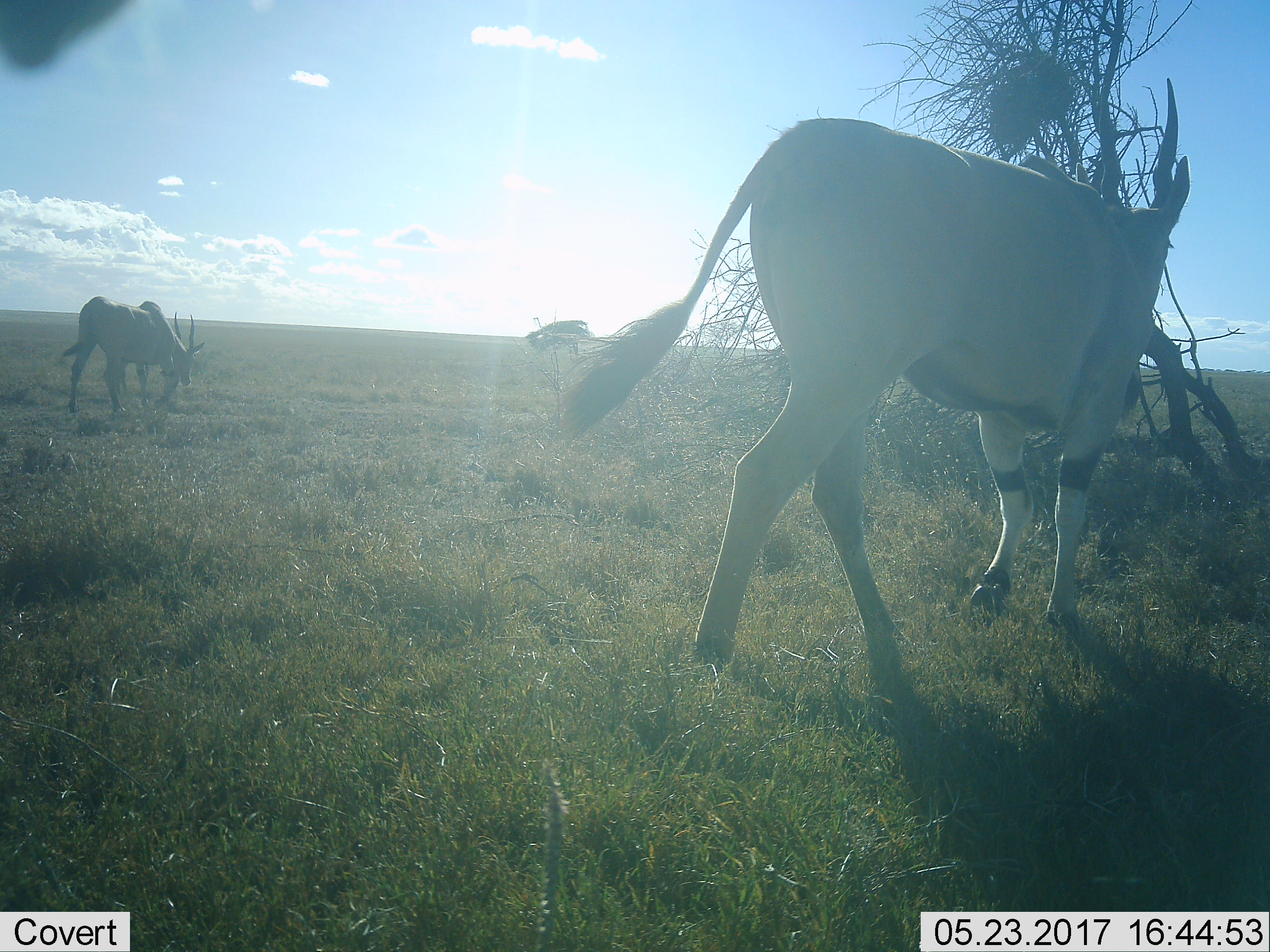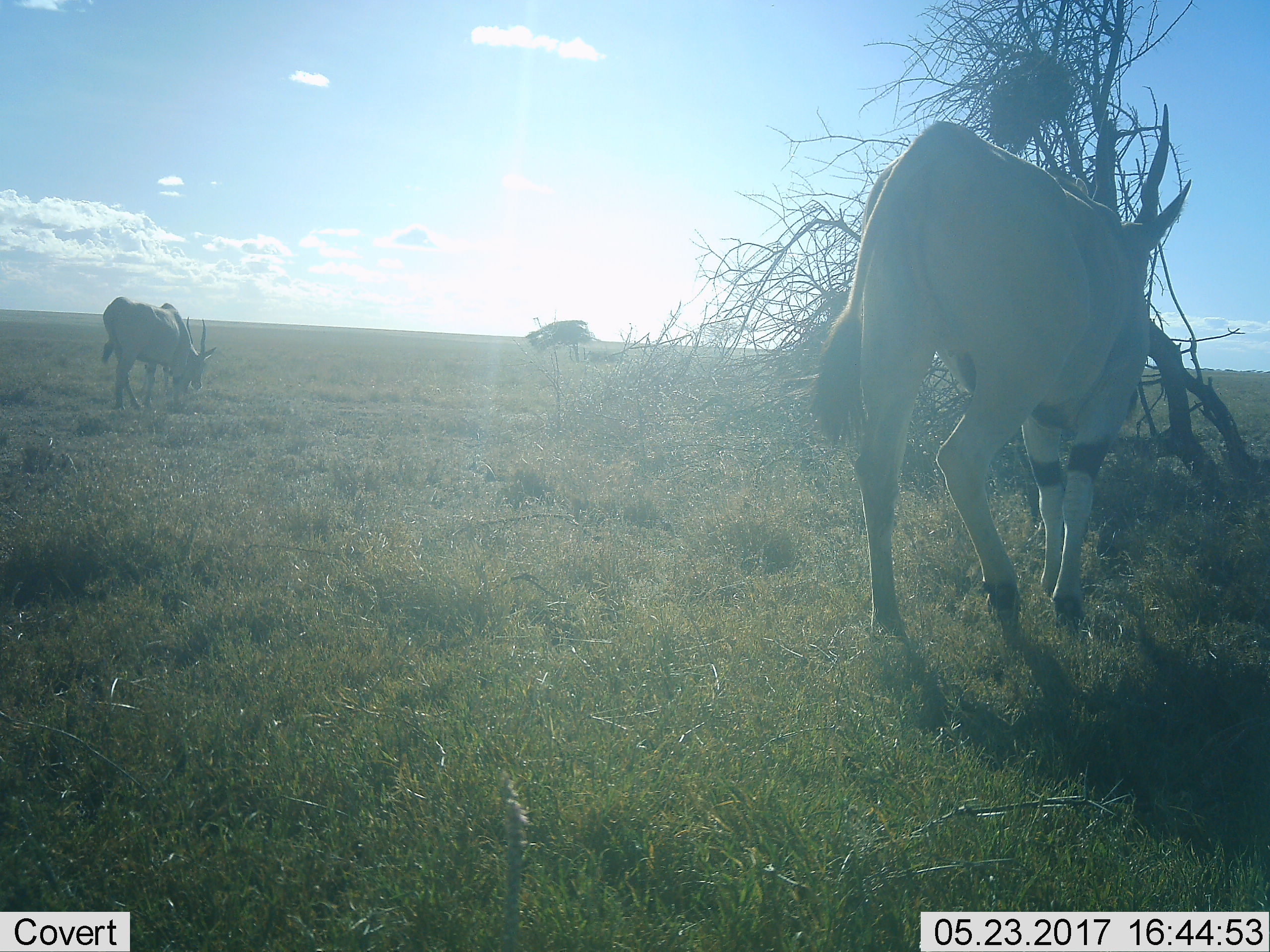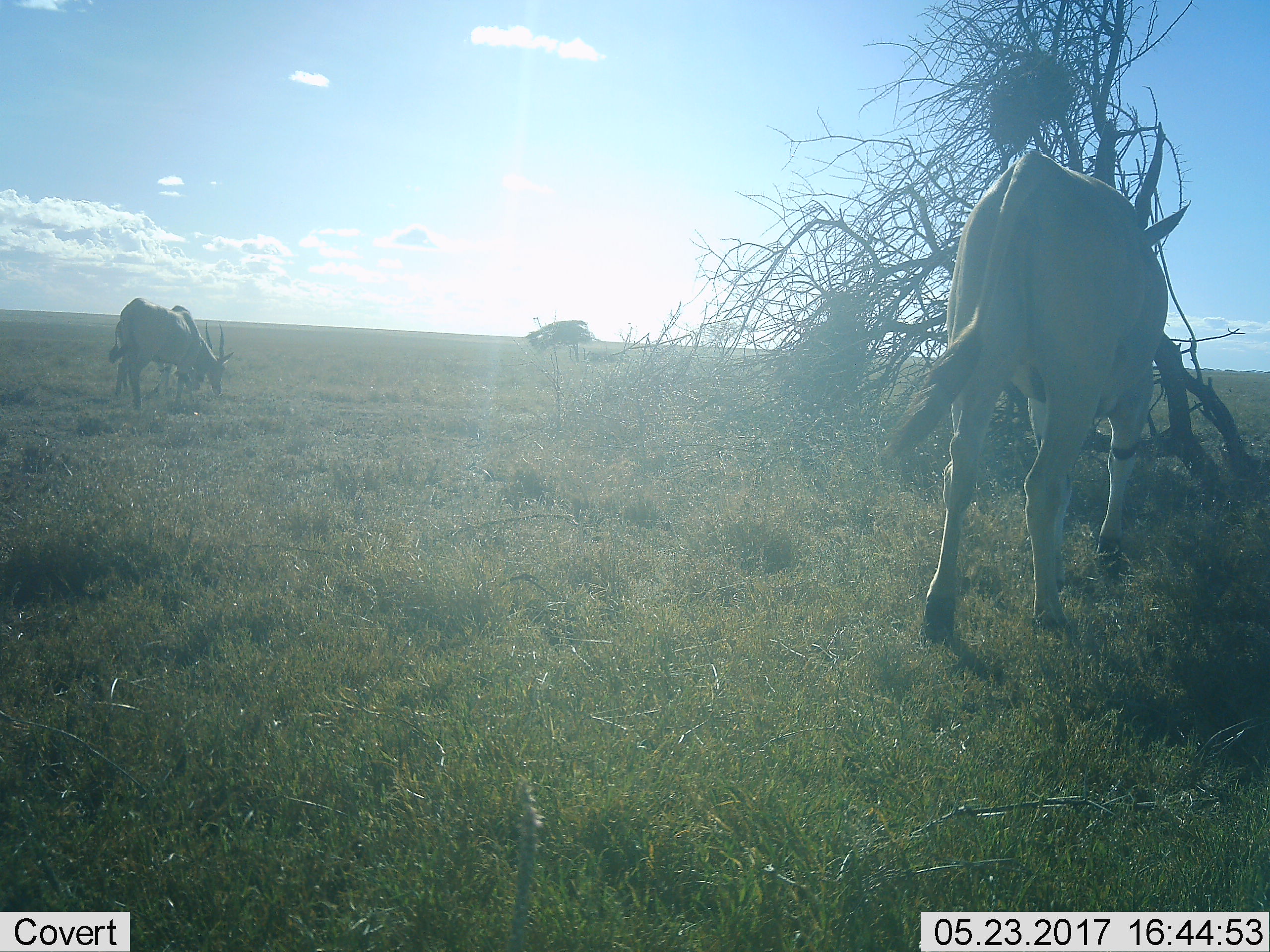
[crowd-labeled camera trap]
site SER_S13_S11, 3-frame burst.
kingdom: Animalia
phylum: Chordata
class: Mammalia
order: Artiodactyla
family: Bovidae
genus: Tragelaphus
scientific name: Tragelaphus oryx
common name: eland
Eland (Tragelaphus oryx), count 2. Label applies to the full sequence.